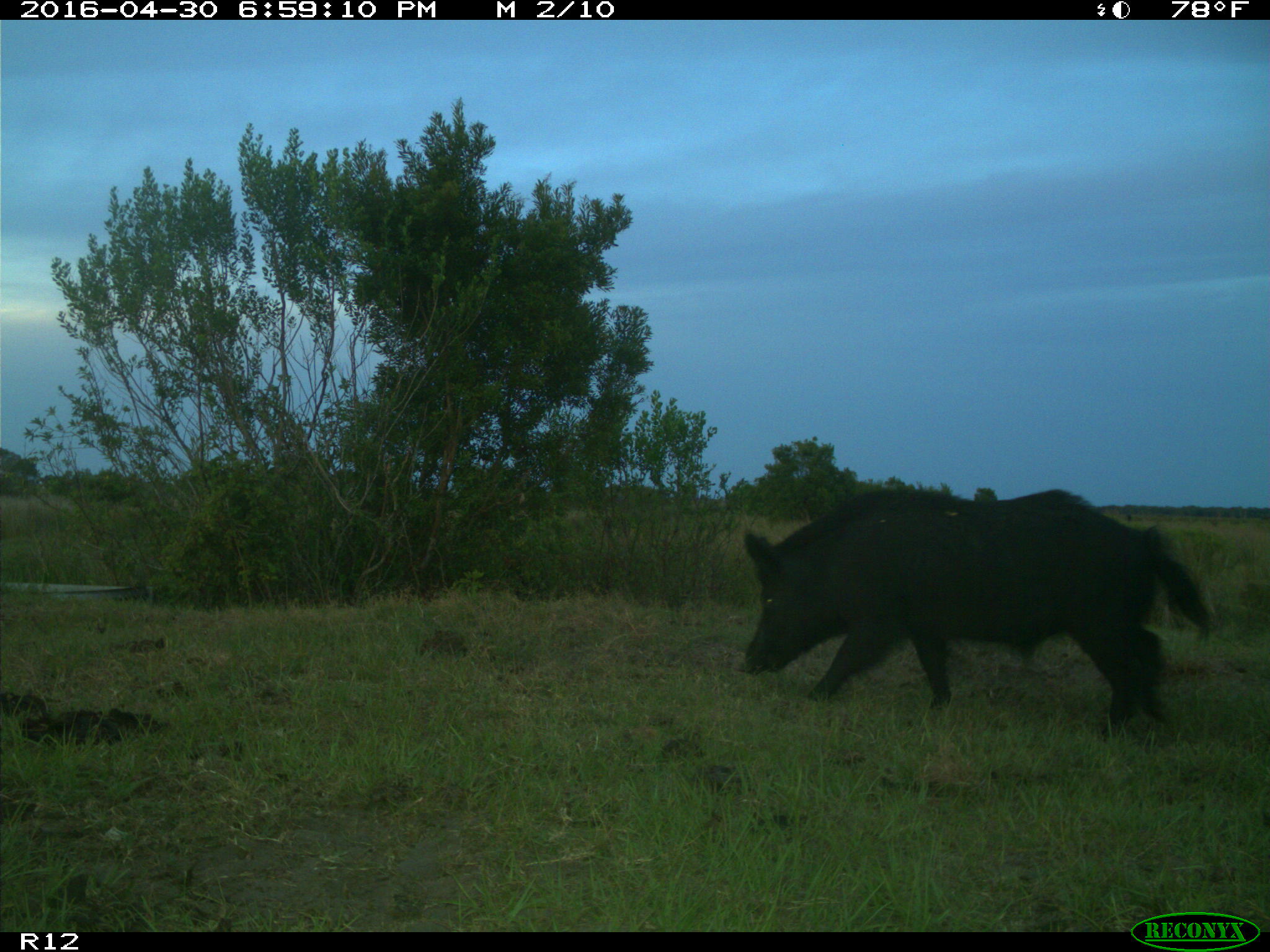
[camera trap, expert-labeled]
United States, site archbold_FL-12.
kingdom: Animalia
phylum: Chordata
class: Mammalia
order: Artiodactyla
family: Suidae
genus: Sus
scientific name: Sus scrofa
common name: wild boar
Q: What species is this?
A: Sus scrofa (wild boar).